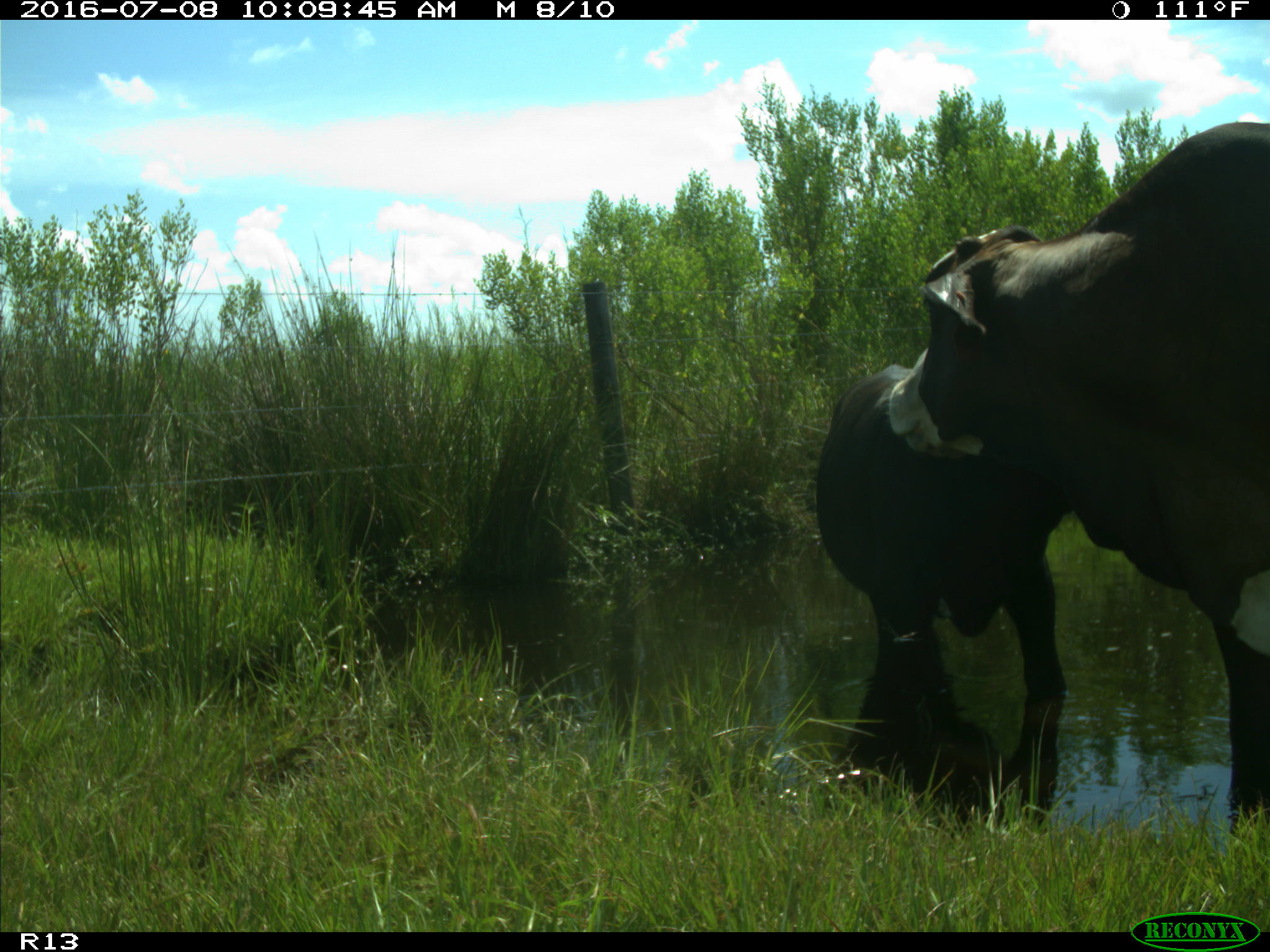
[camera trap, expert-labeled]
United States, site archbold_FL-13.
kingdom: Animalia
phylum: Chordata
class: Mammalia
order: Artiodactyla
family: Bovidae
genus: Bos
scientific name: Bos taurus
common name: domestic cow